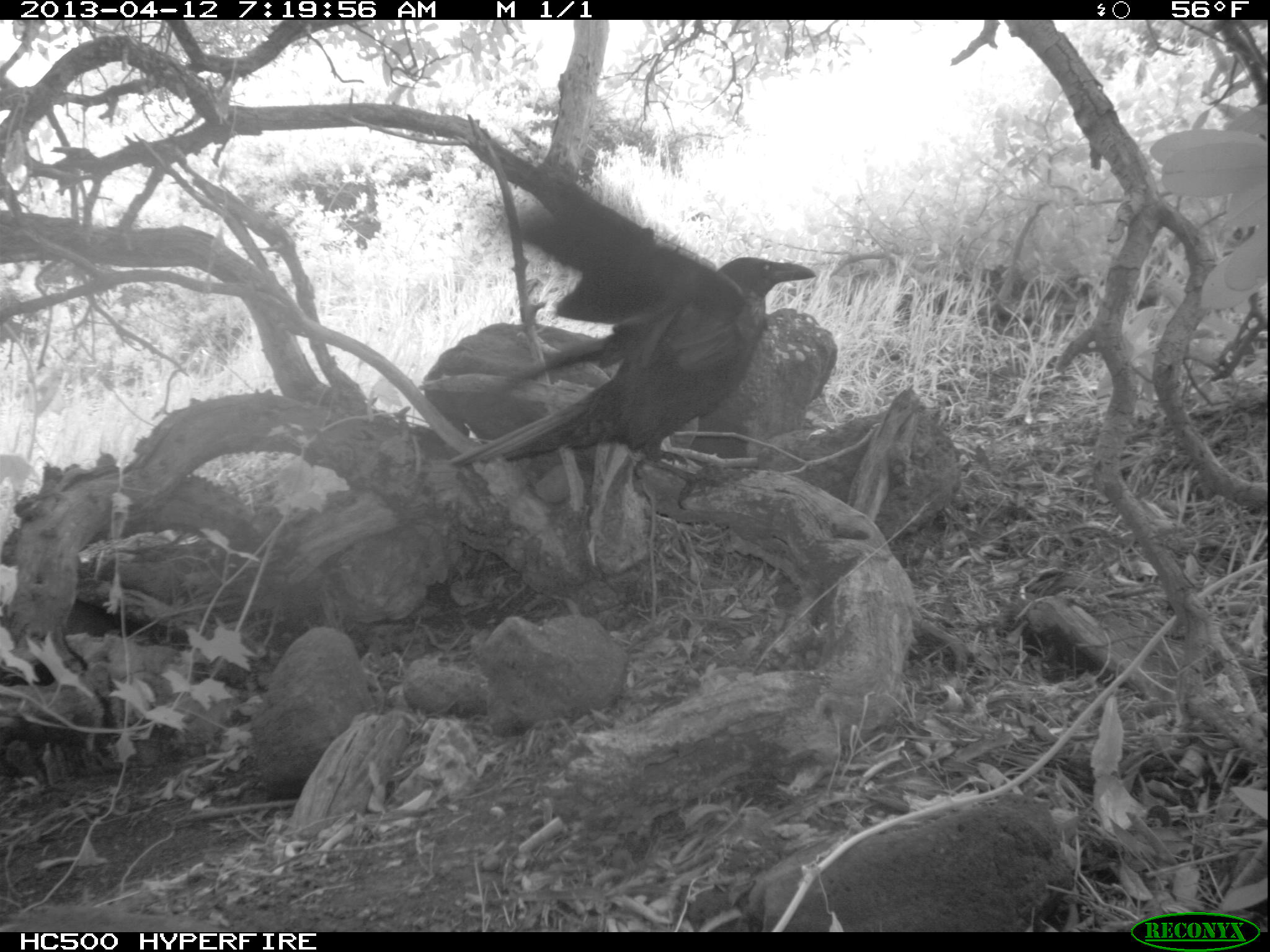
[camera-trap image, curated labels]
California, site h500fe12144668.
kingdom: Animalia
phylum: Chordata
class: Aves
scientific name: Aves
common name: bird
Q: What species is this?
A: Bird (Aves).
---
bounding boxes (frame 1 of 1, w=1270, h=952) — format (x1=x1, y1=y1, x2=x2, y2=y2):
bird: (x1=448, y1=201, x2=816, y2=510)